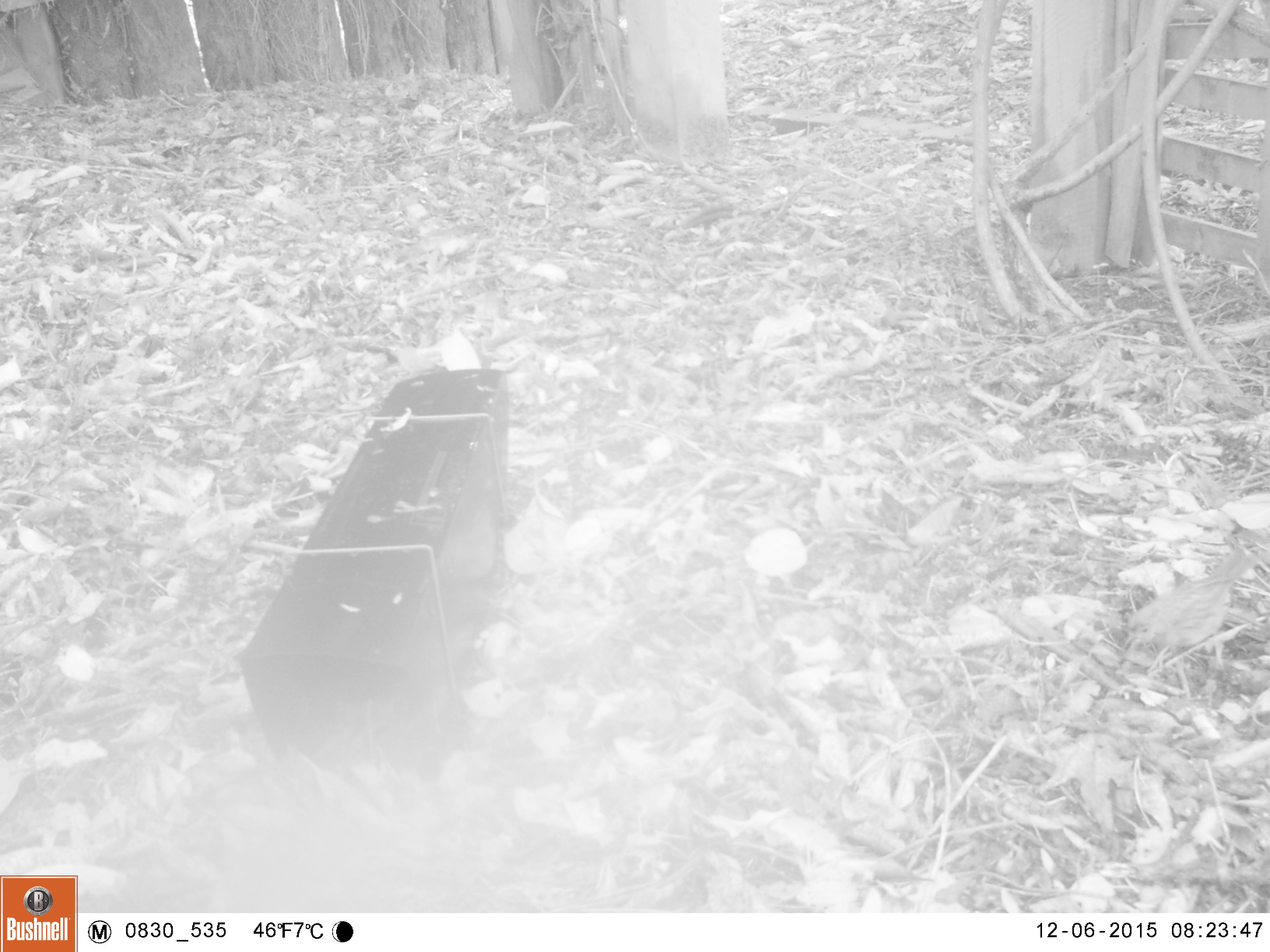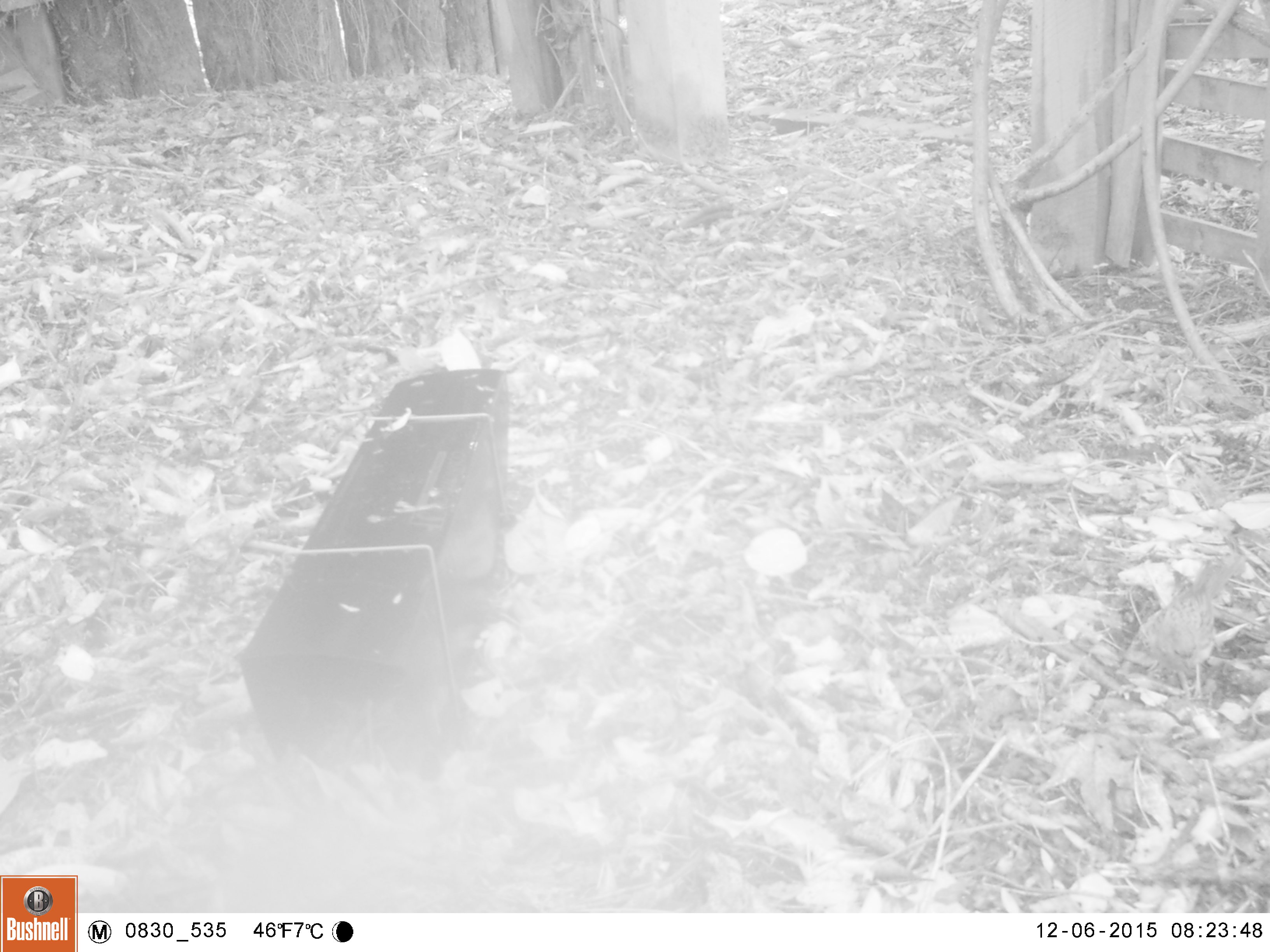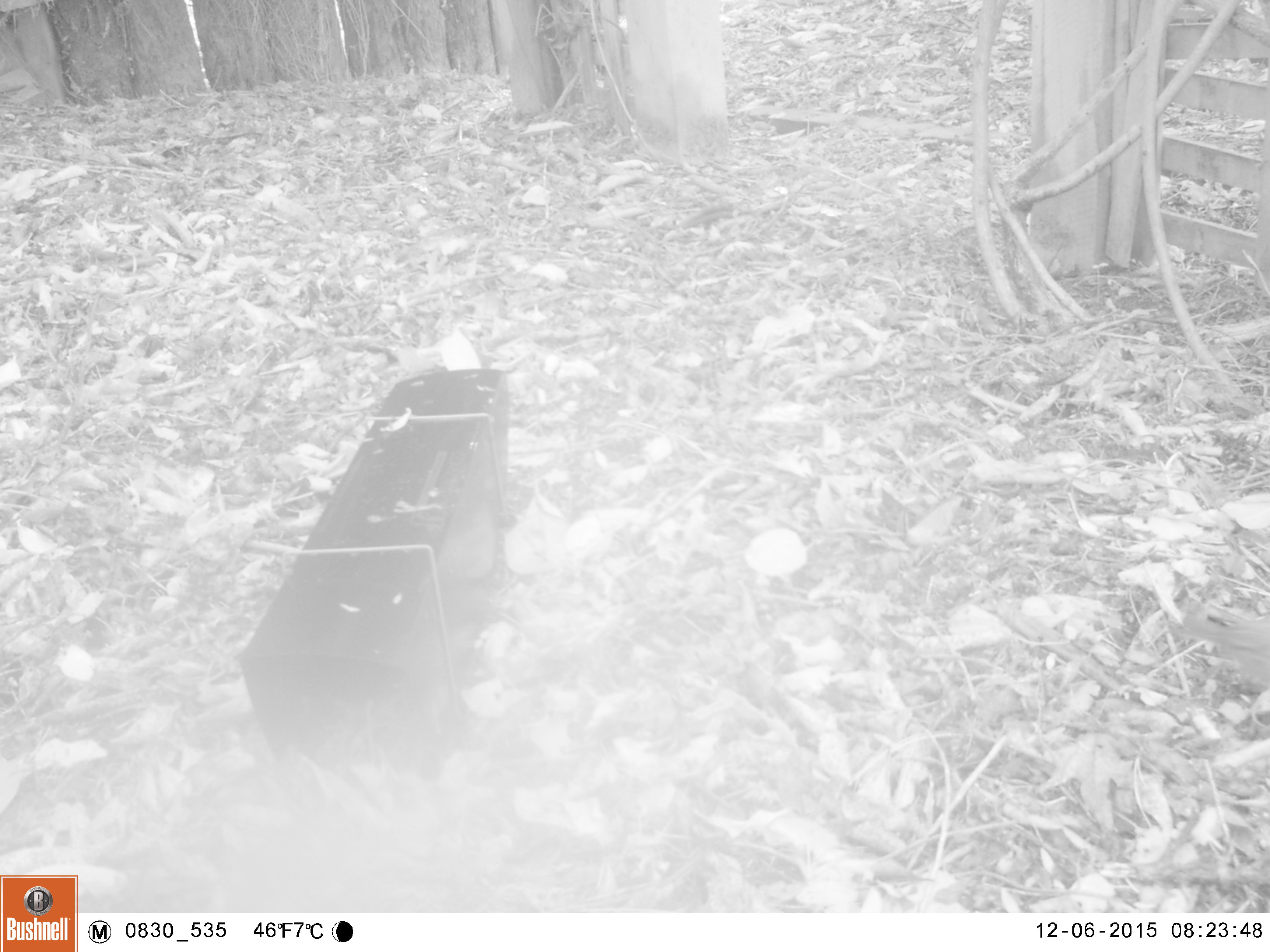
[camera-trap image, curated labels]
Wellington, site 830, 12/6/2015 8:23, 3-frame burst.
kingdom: Animalia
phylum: Chordata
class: Aves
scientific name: Aves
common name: bird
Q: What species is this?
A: Bird (Aves).